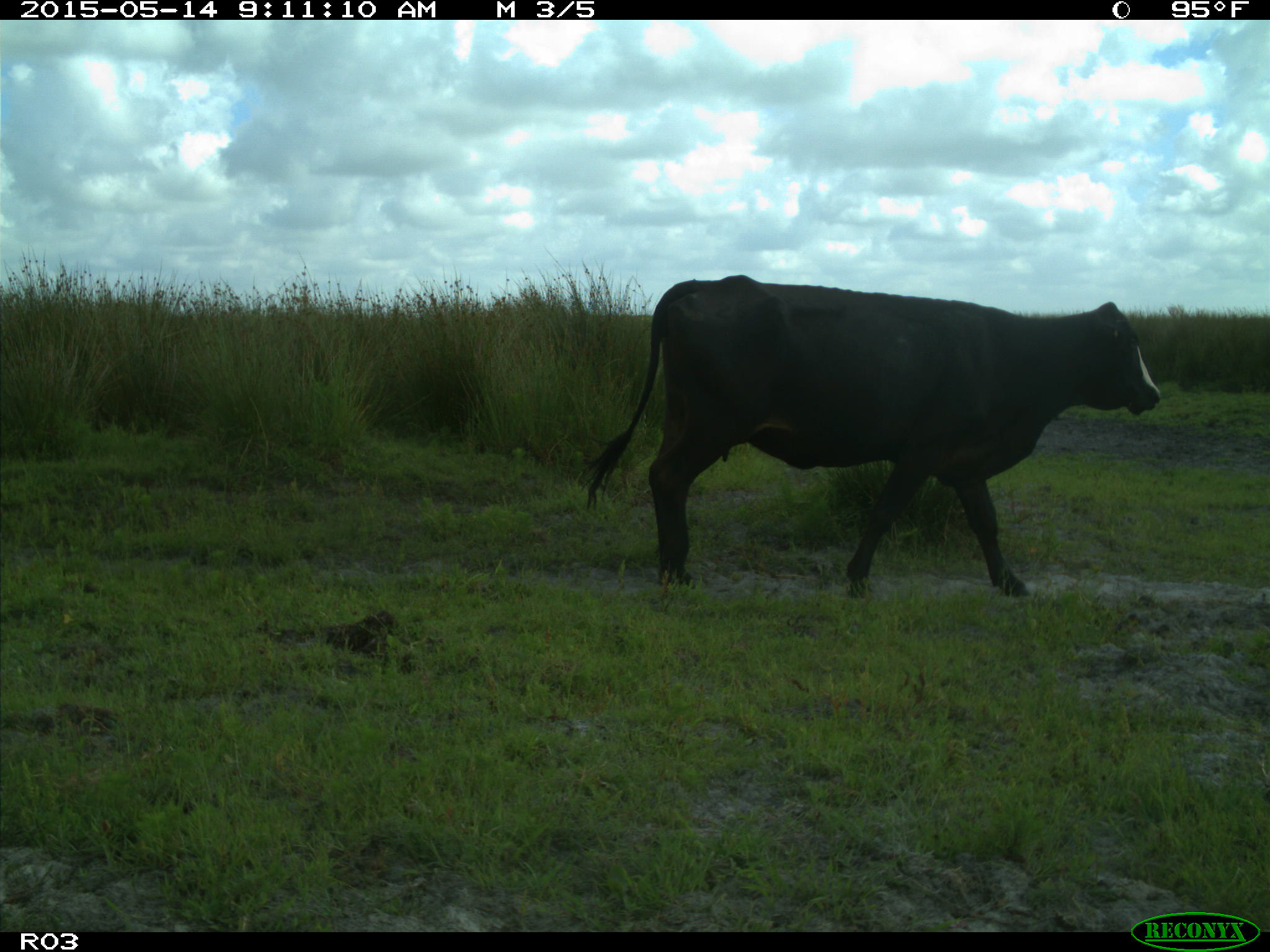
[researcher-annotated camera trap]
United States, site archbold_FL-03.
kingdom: Animalia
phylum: Chordata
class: Mammalia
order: Artiodactyla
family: Bovidae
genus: Bos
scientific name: Bos taurus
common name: domestic cow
Bos taurus (domestic cow).